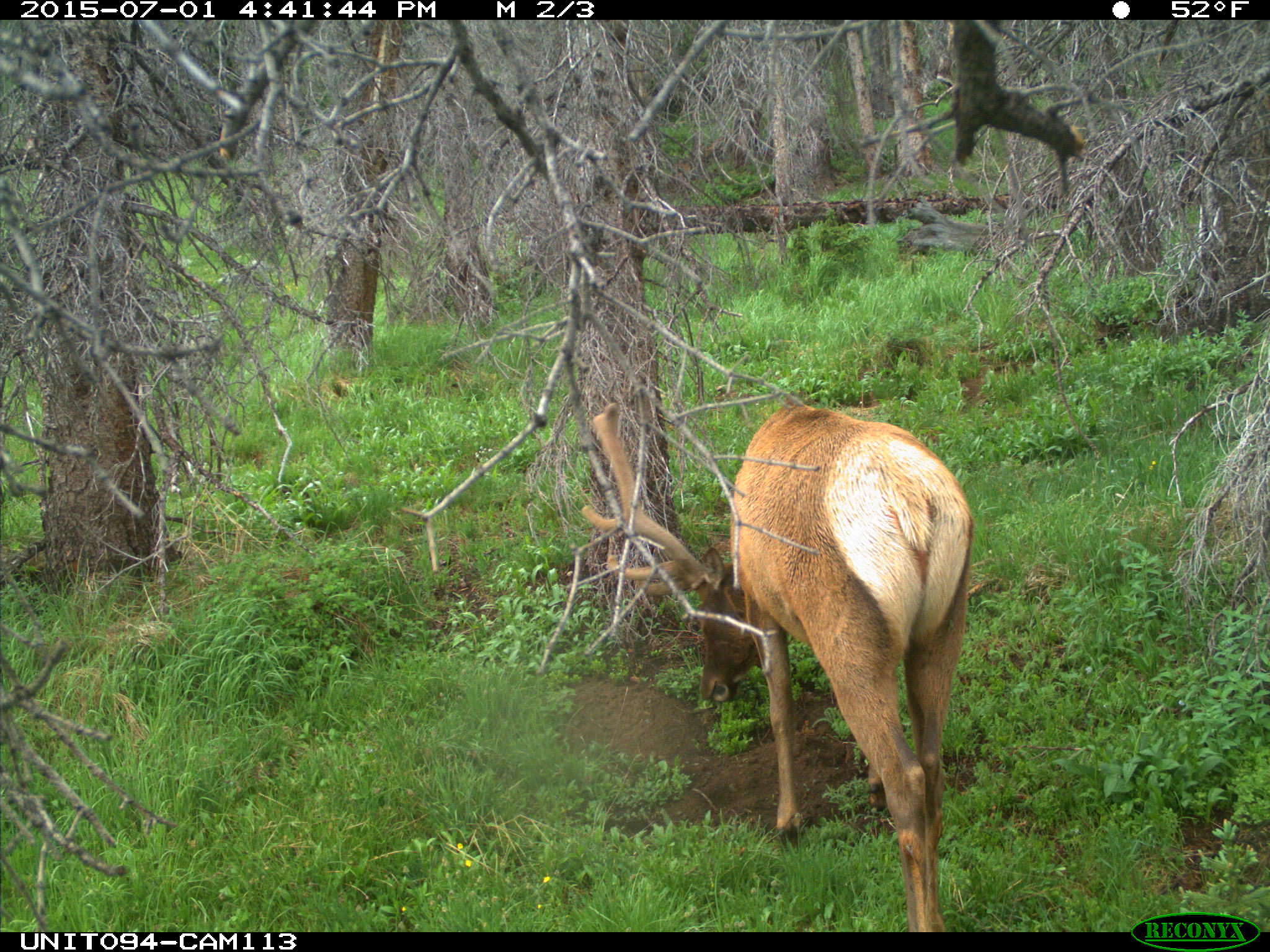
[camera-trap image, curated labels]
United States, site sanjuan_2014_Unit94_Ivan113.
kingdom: Animalia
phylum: Chordata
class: Mammalia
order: Artiodactyla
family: Cervidae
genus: Cervus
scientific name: Cervus elaphus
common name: red deer